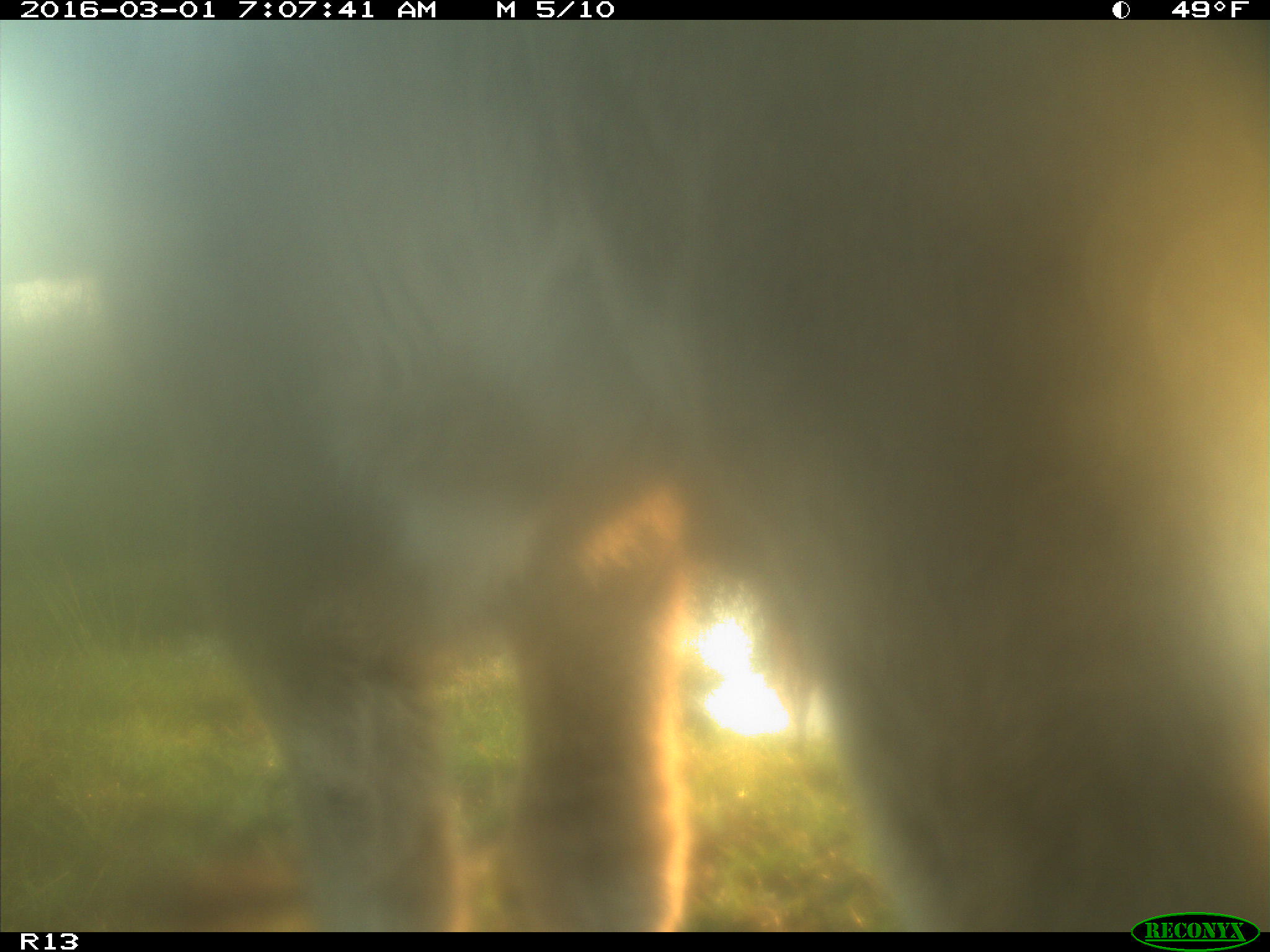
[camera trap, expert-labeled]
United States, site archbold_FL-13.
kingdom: Animalia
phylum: Chordata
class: Mammalia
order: Artiodactyla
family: Bovidae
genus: Bos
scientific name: Bos taurus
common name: domestic cow